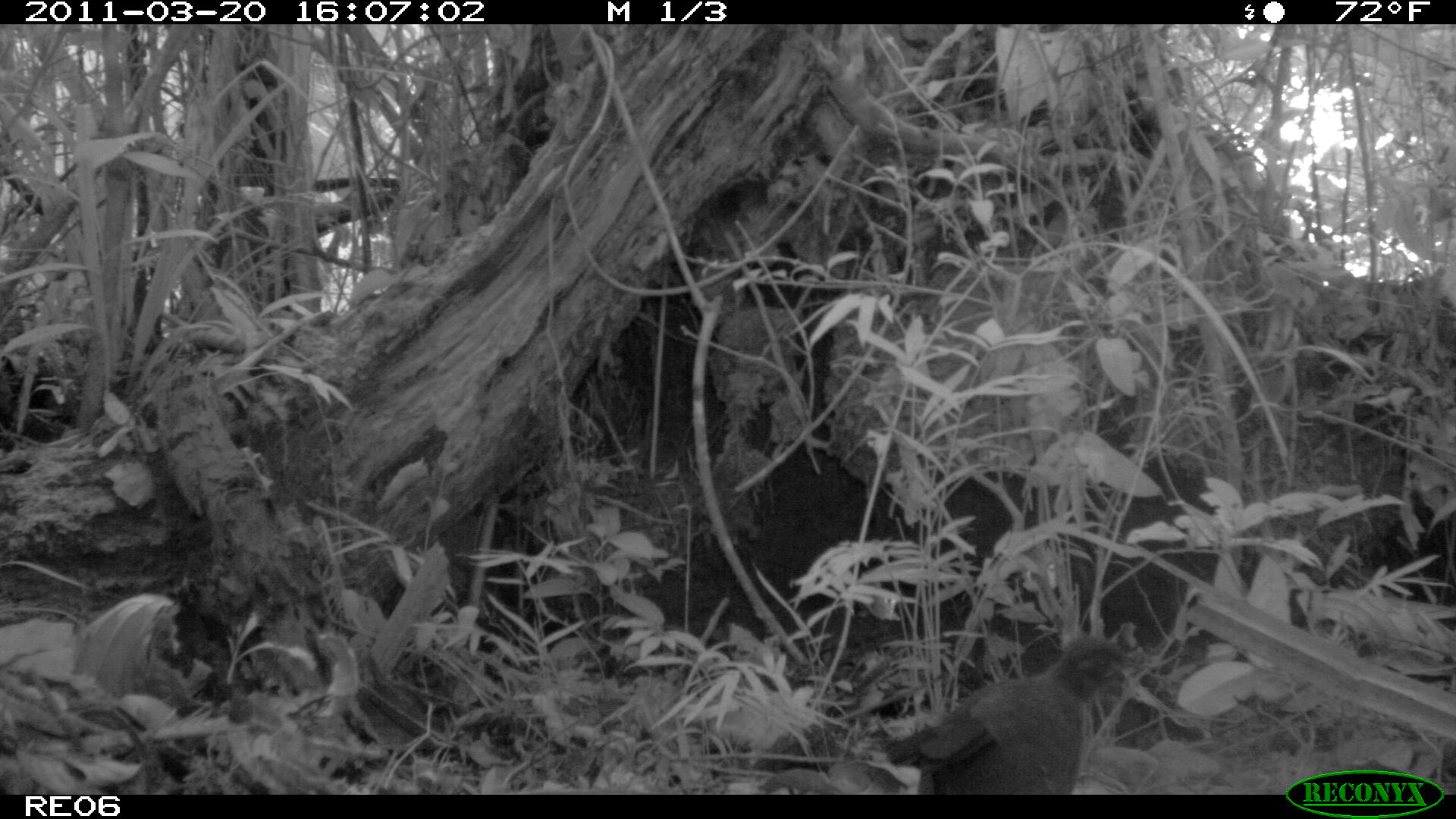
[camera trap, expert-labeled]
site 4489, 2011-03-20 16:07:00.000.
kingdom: Animalia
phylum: Chordata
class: Aves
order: Cuculiformes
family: Cuculidae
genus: Coua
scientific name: Coua serriana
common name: red-breasted coua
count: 1